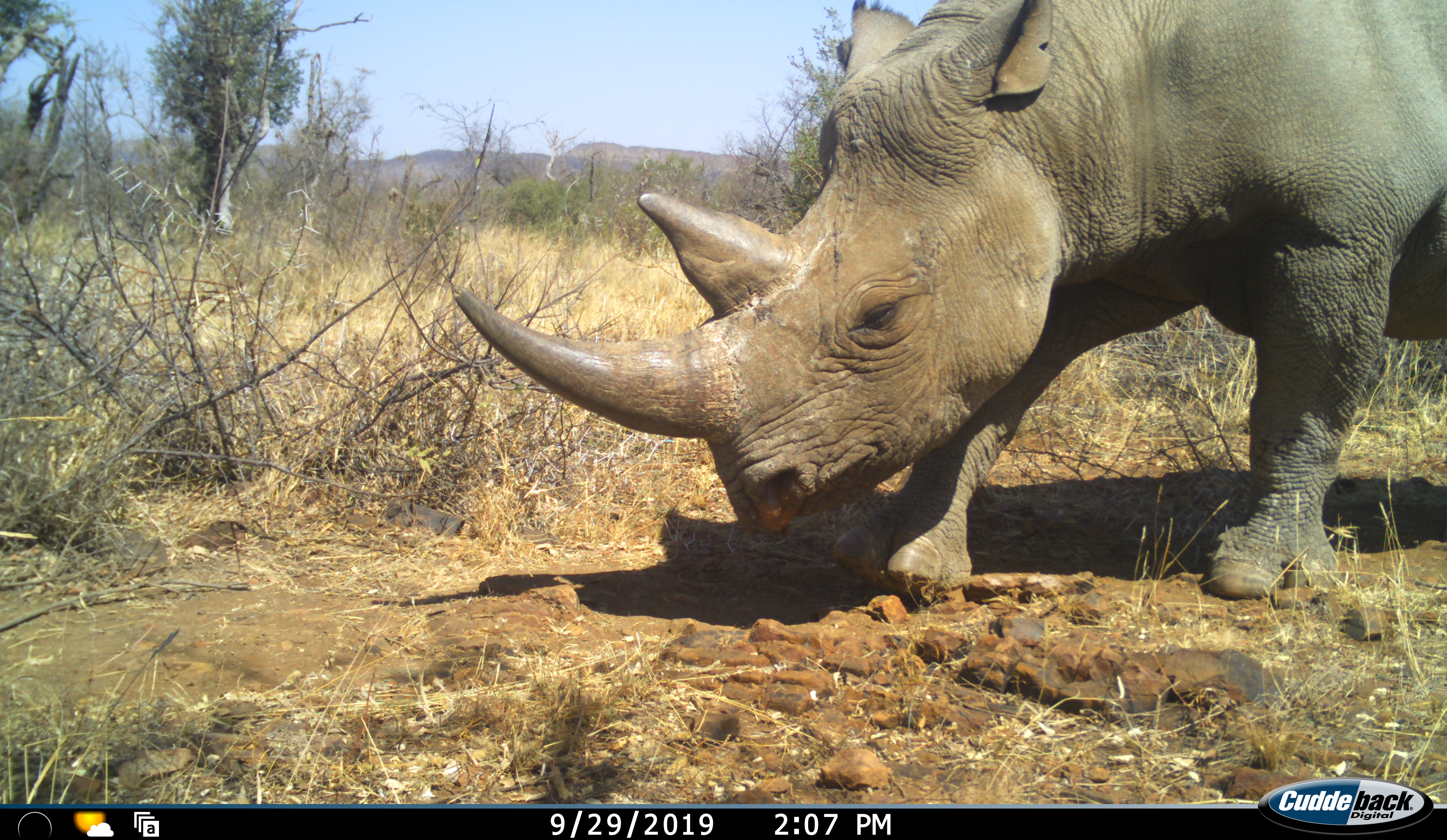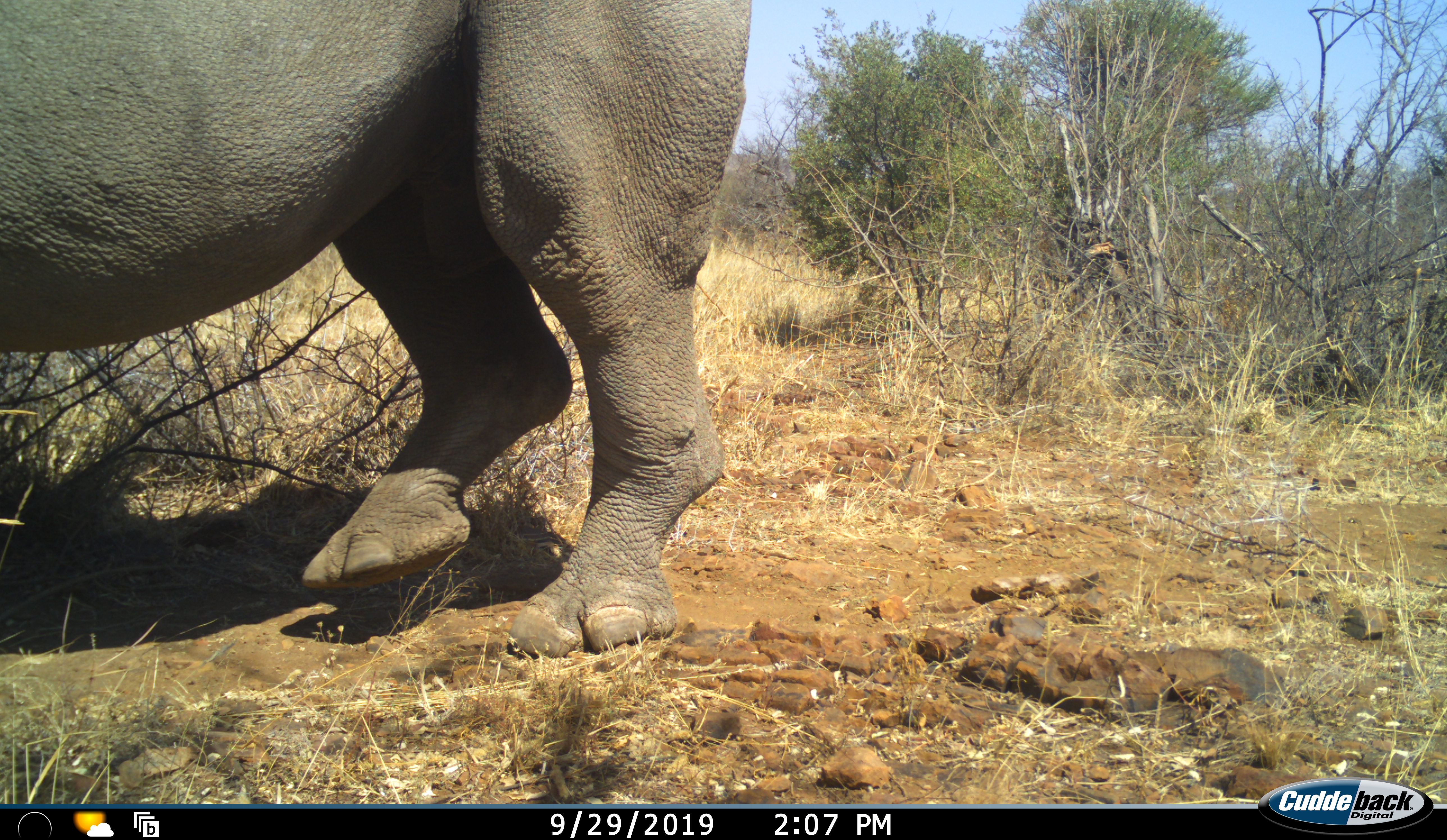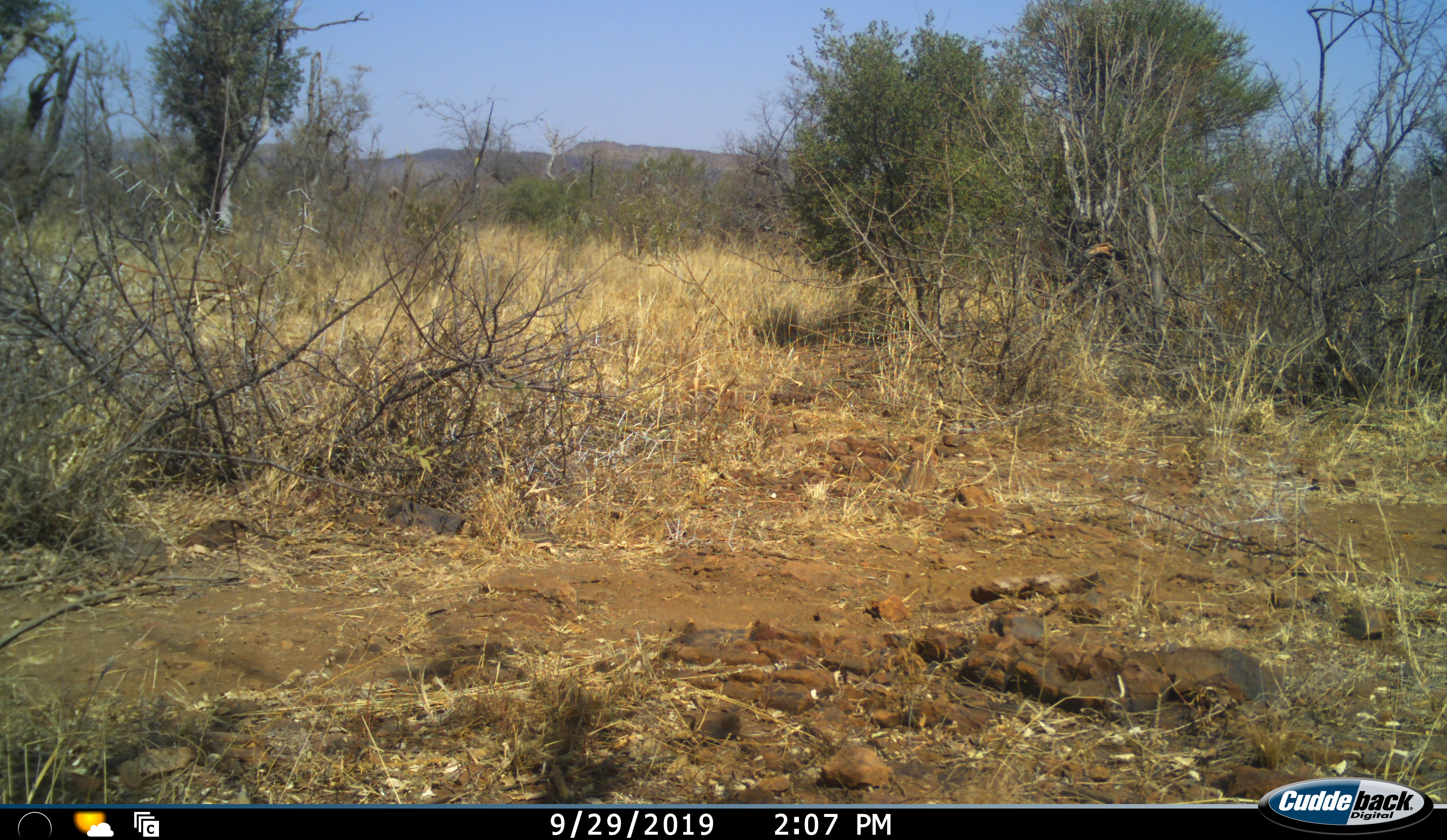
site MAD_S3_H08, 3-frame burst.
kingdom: Animalia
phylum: Chordata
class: Mammalia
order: Perissodactyla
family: Rhinocerotidae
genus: Ceratotherium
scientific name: Ceratotherium simum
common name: white rhinoceros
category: rhinoceroswhite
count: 1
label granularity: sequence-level